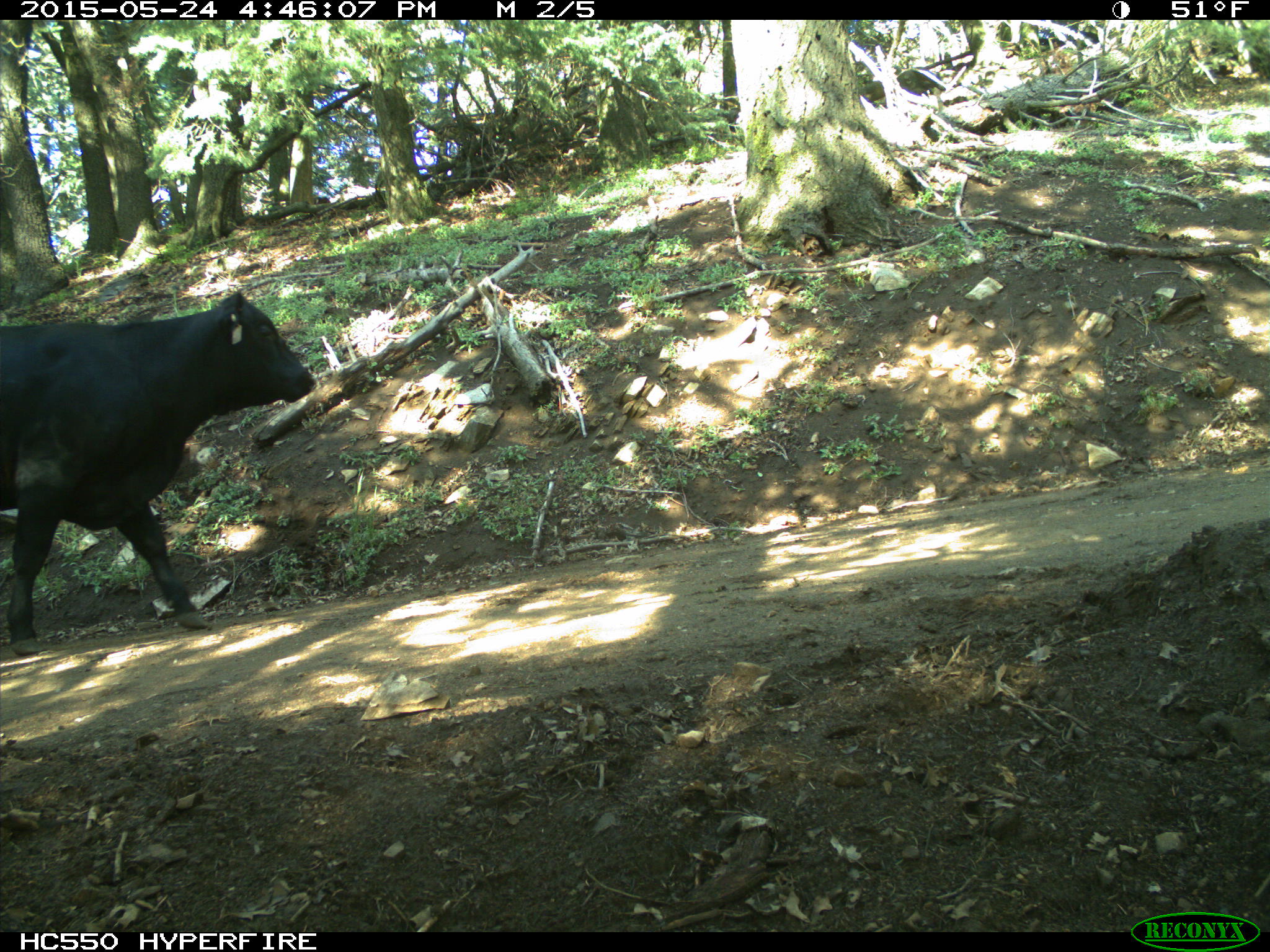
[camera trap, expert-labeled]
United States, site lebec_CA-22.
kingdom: Animalia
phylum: Chordata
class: Mammalia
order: Artiodactyla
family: Bovidae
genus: Bos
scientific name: Bos taurus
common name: domestic cow